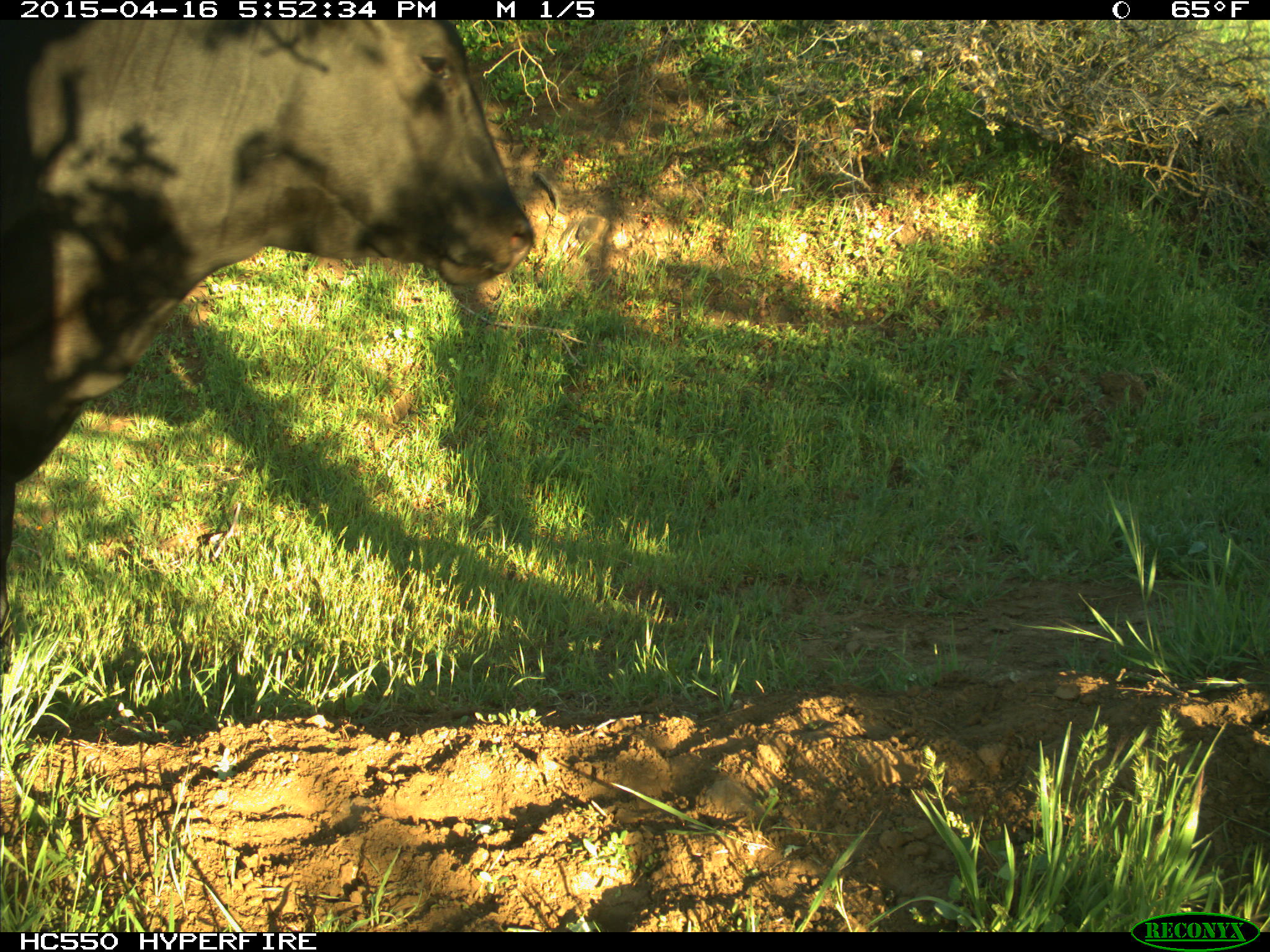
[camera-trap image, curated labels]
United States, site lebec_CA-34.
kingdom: Animalia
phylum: Chordata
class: Mammalia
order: Artiodactyla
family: Bovidae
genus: Bos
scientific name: Bos taurus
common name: domestic cow